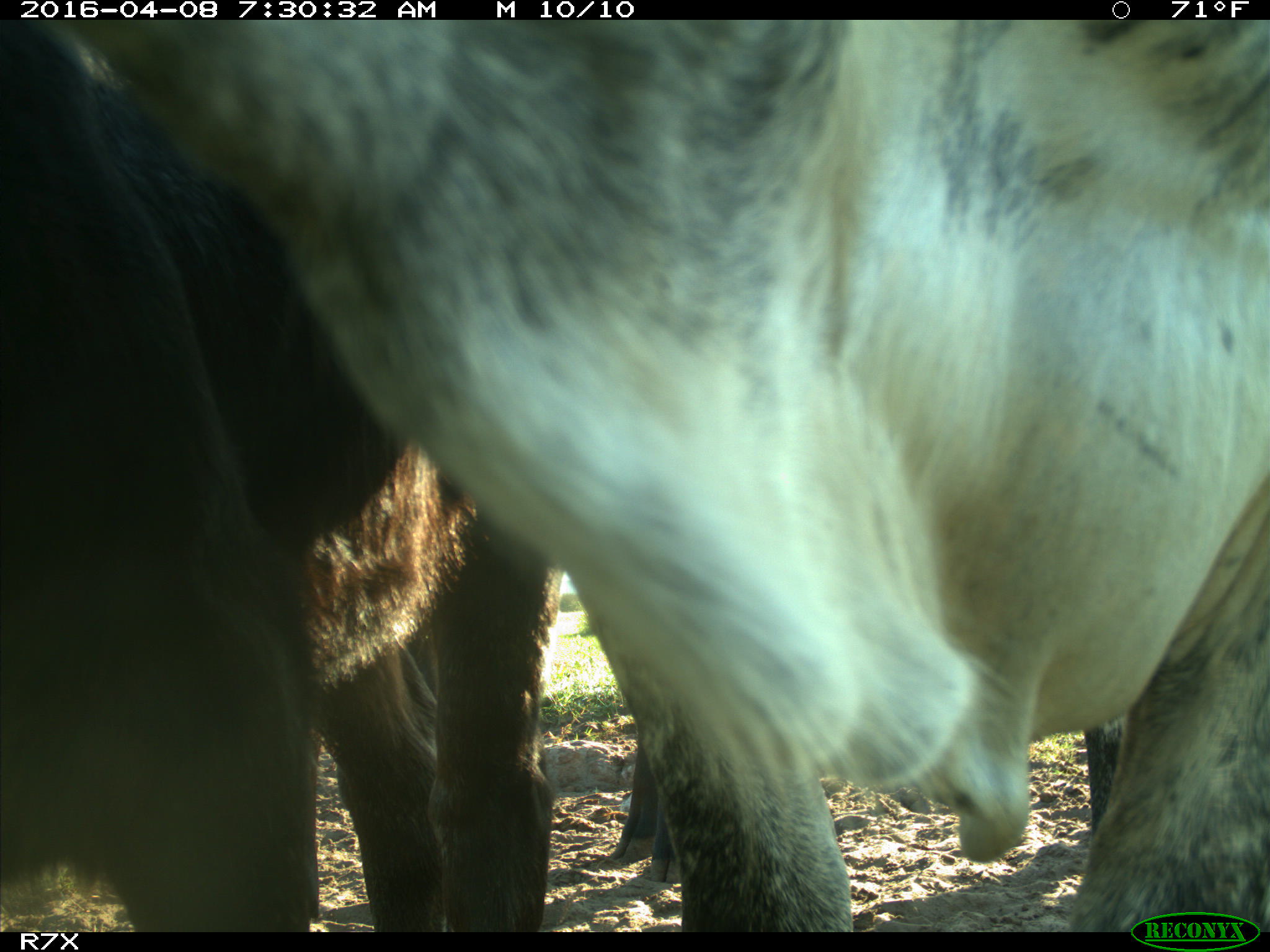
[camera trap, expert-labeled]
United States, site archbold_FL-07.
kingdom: Animalia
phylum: Chordata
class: Mammalia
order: Artiodactyla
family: Bovidae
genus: Bos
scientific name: Bos taurus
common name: domestic cow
Bos taurus (domestic cow).